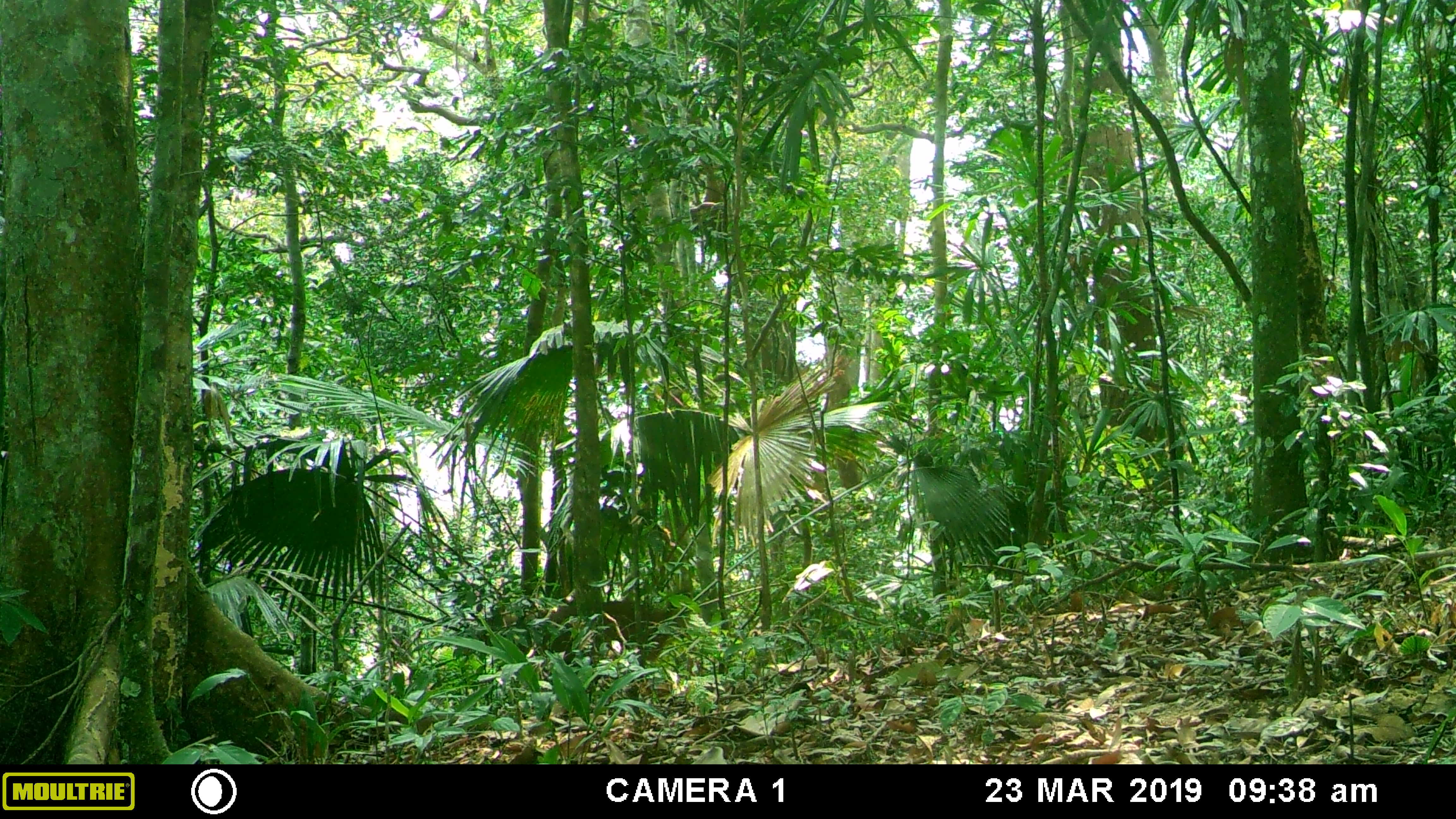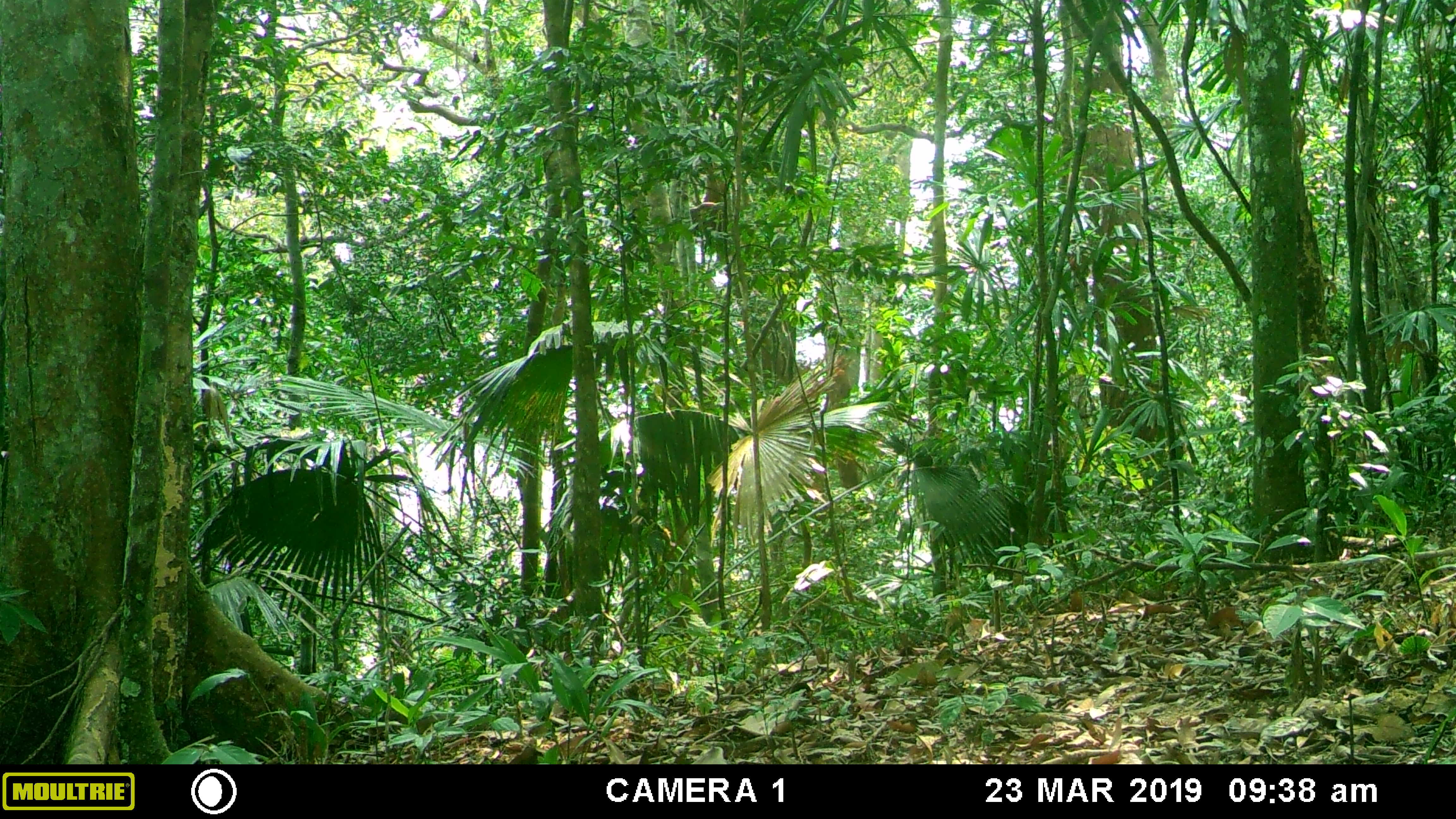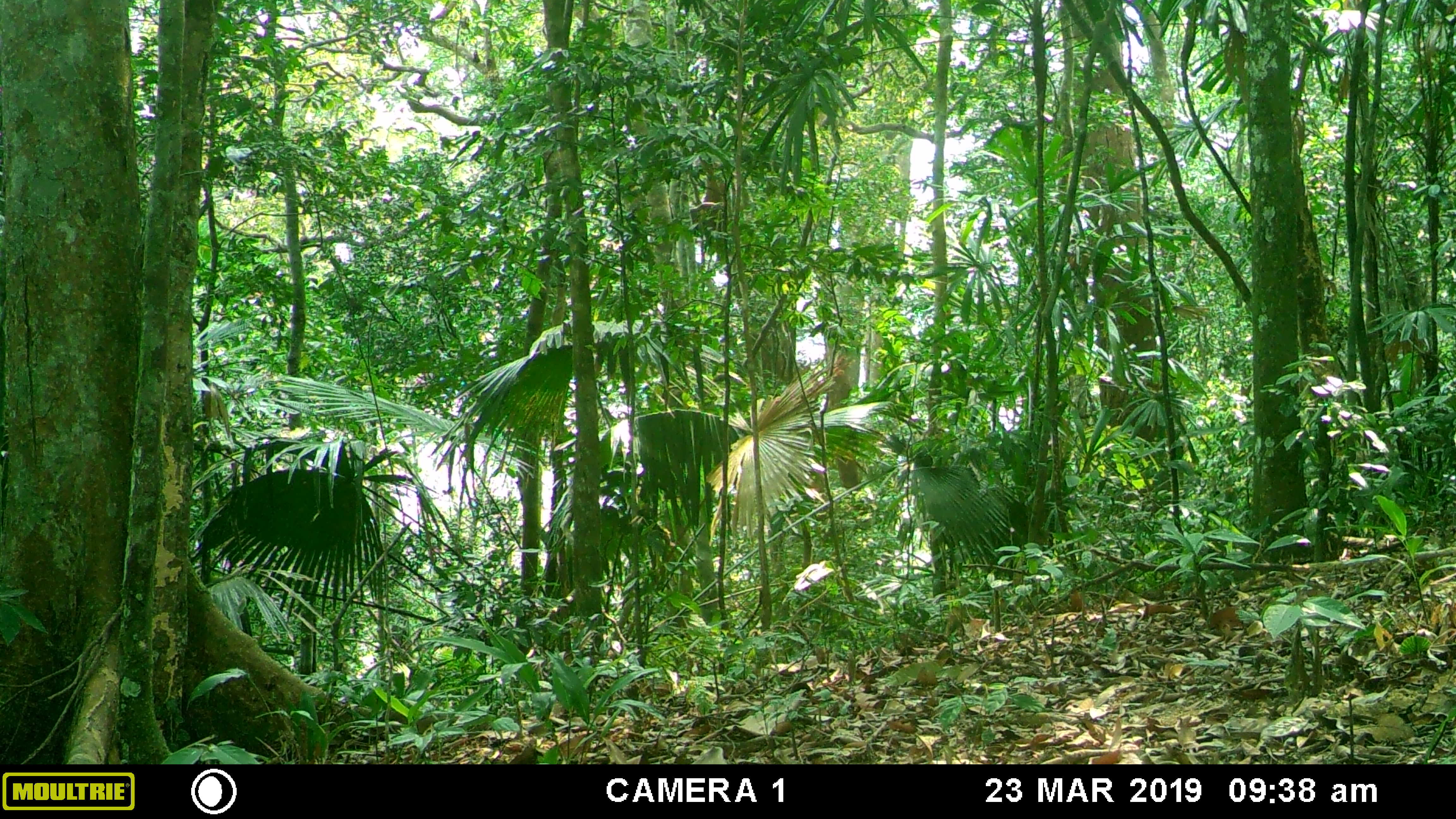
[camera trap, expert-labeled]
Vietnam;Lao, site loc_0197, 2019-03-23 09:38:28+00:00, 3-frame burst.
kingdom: Animalia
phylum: Chordata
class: Mammalia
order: Artiodactyla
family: Cervidae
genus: Muntiacus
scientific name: Muntiacus vuquangensis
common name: large-antlered muntjac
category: large antlered muntjac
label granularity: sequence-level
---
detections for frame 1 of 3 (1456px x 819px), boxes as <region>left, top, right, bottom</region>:
large antlered muntjac: <region>486, 600, 681, 665</region>